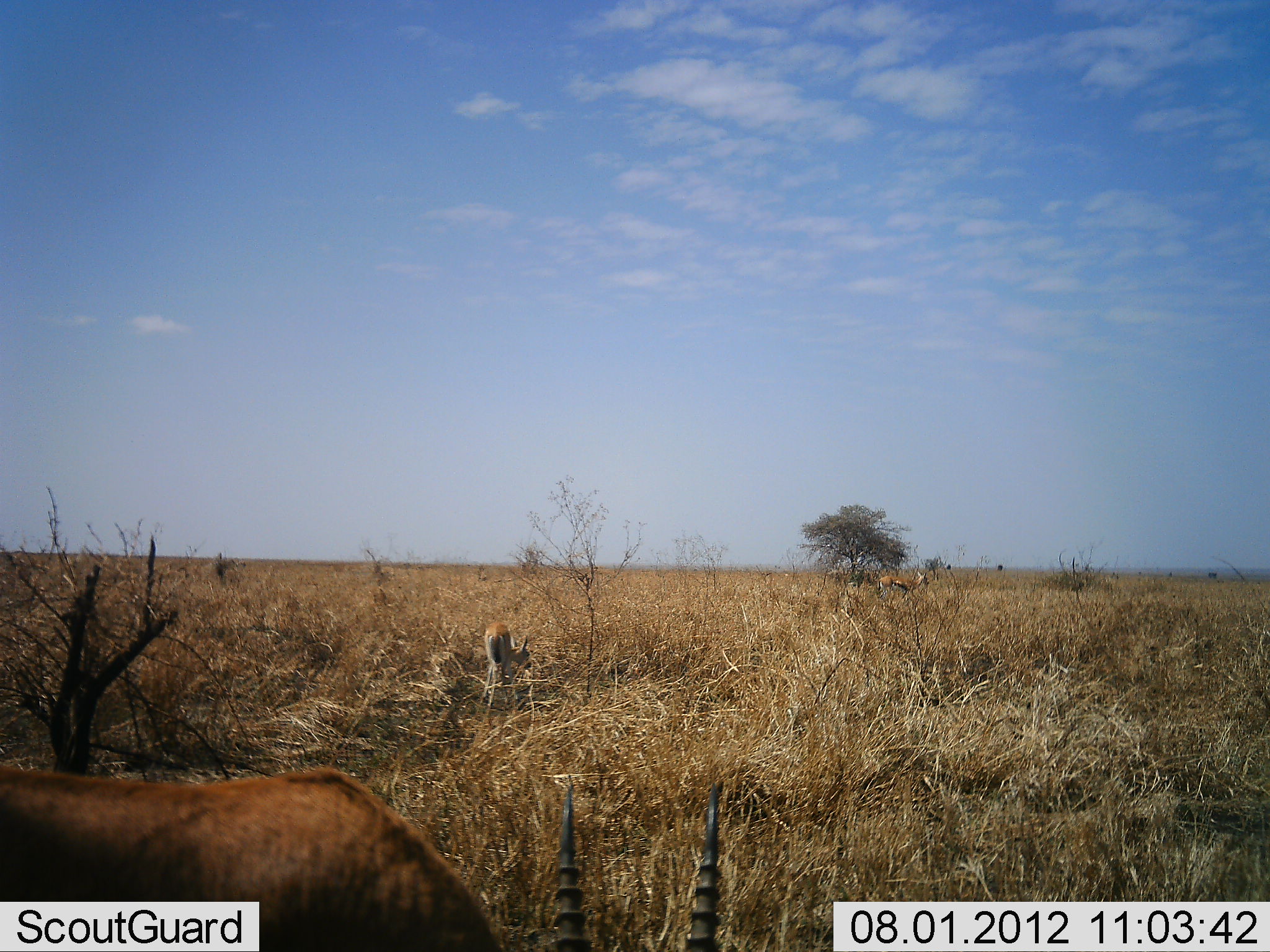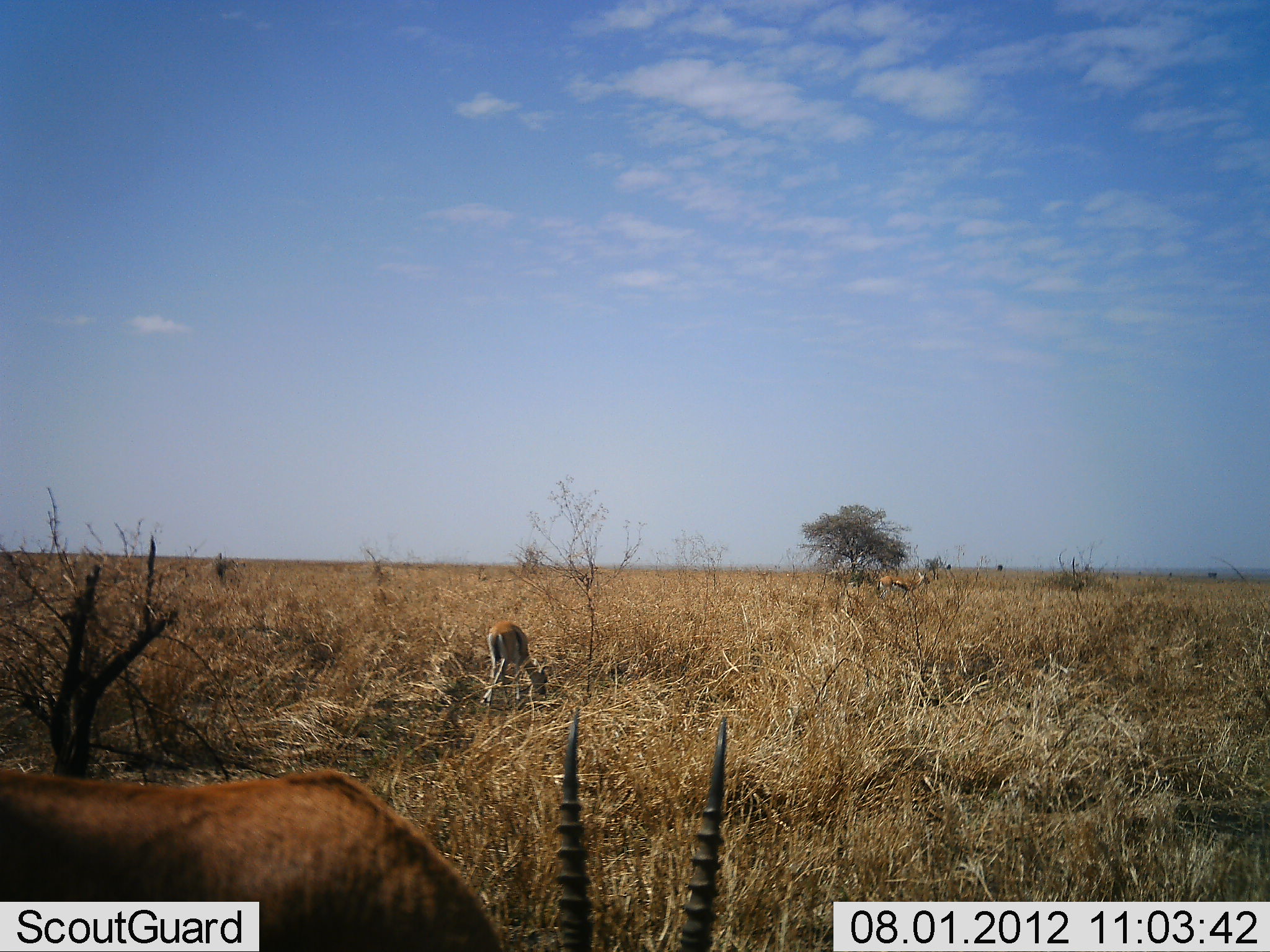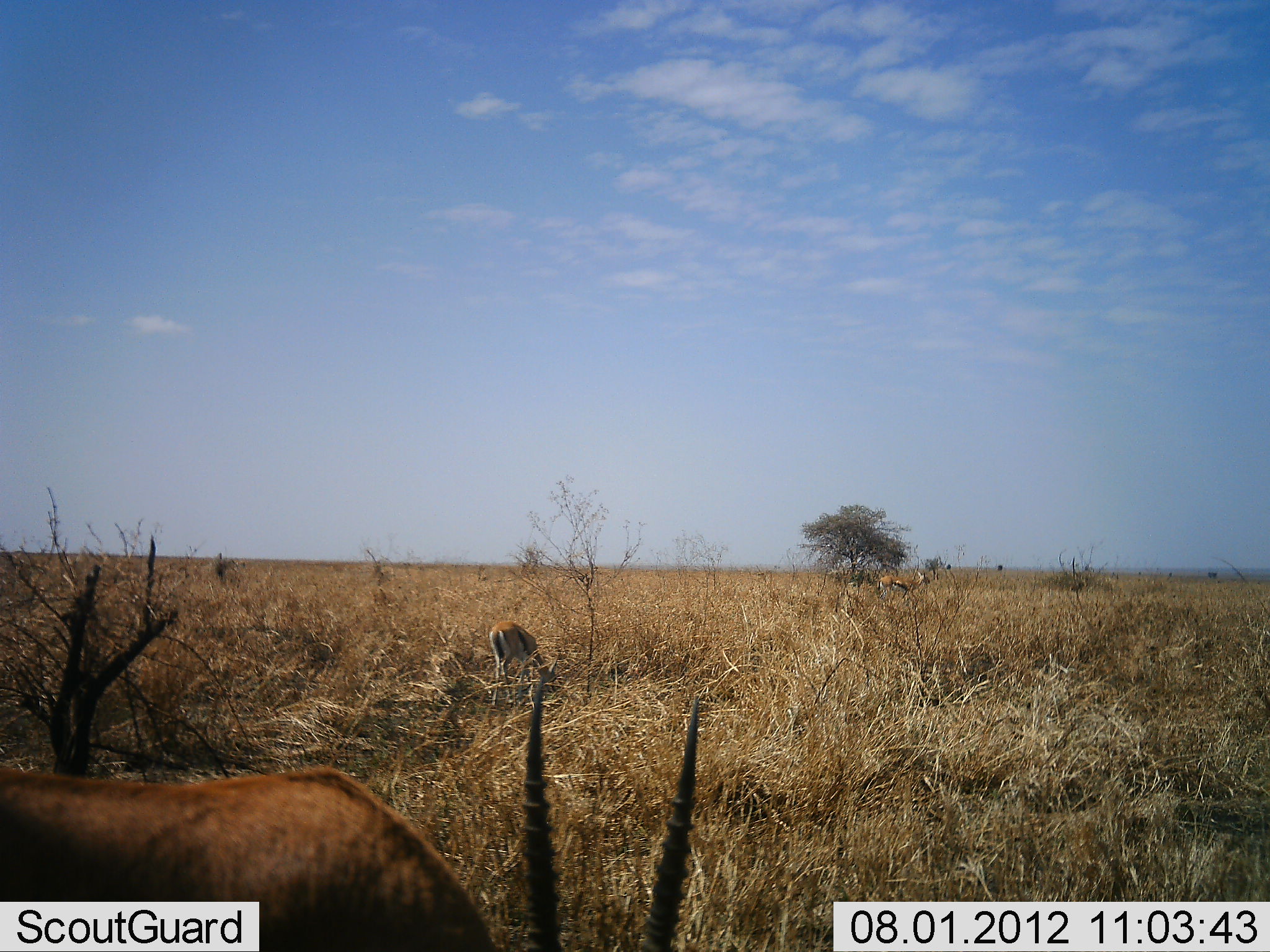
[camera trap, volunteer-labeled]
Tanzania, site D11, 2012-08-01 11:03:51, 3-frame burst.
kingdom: Animalia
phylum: Chordata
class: Mammalia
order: Artiodactyla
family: Bovidae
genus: Eudorcas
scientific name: Eudorcas thomsonii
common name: thomson's gazelle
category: gazellethomsons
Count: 3.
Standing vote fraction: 20%.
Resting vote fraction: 0%.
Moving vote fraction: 0%.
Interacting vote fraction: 0%.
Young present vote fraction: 0%.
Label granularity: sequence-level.